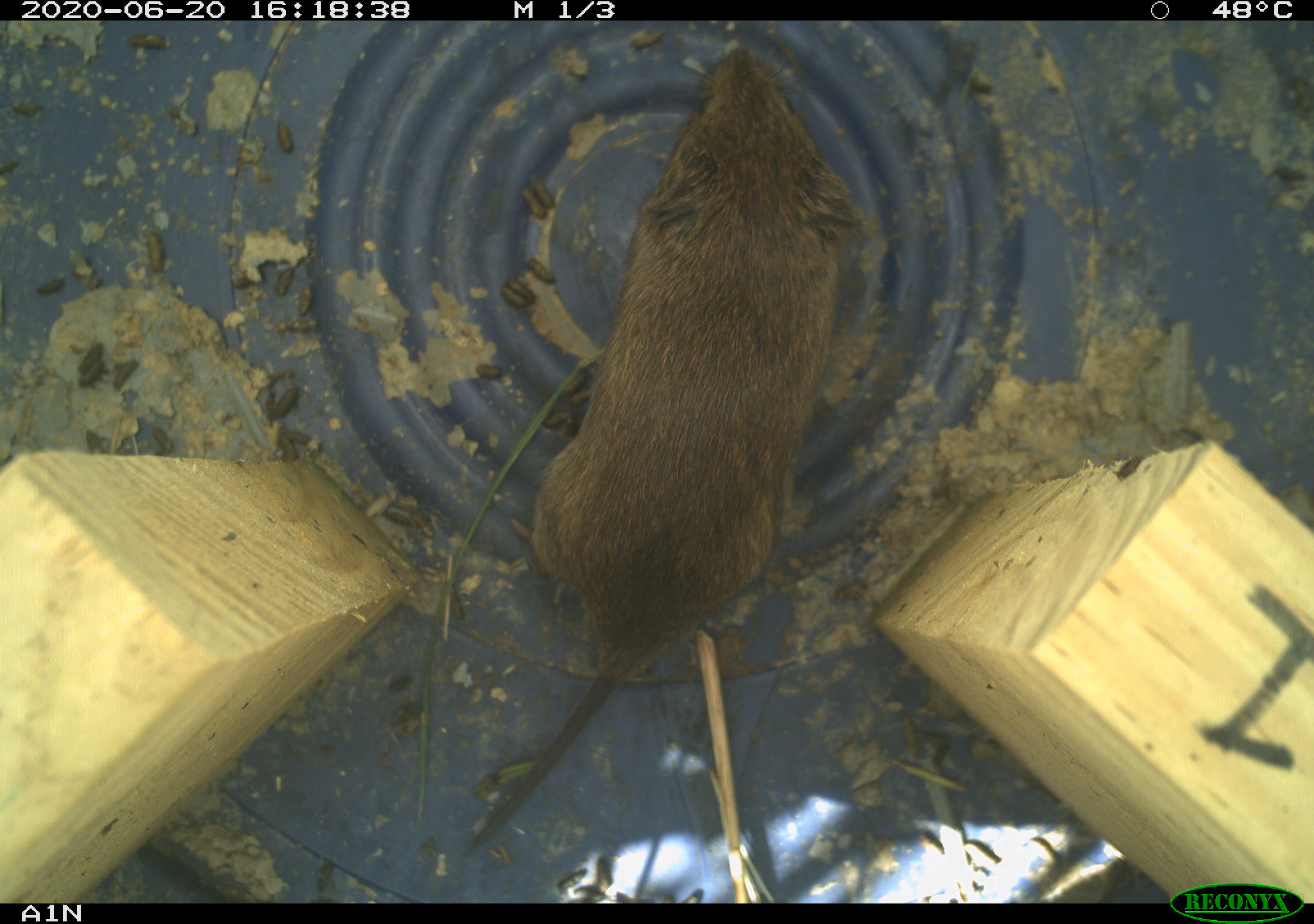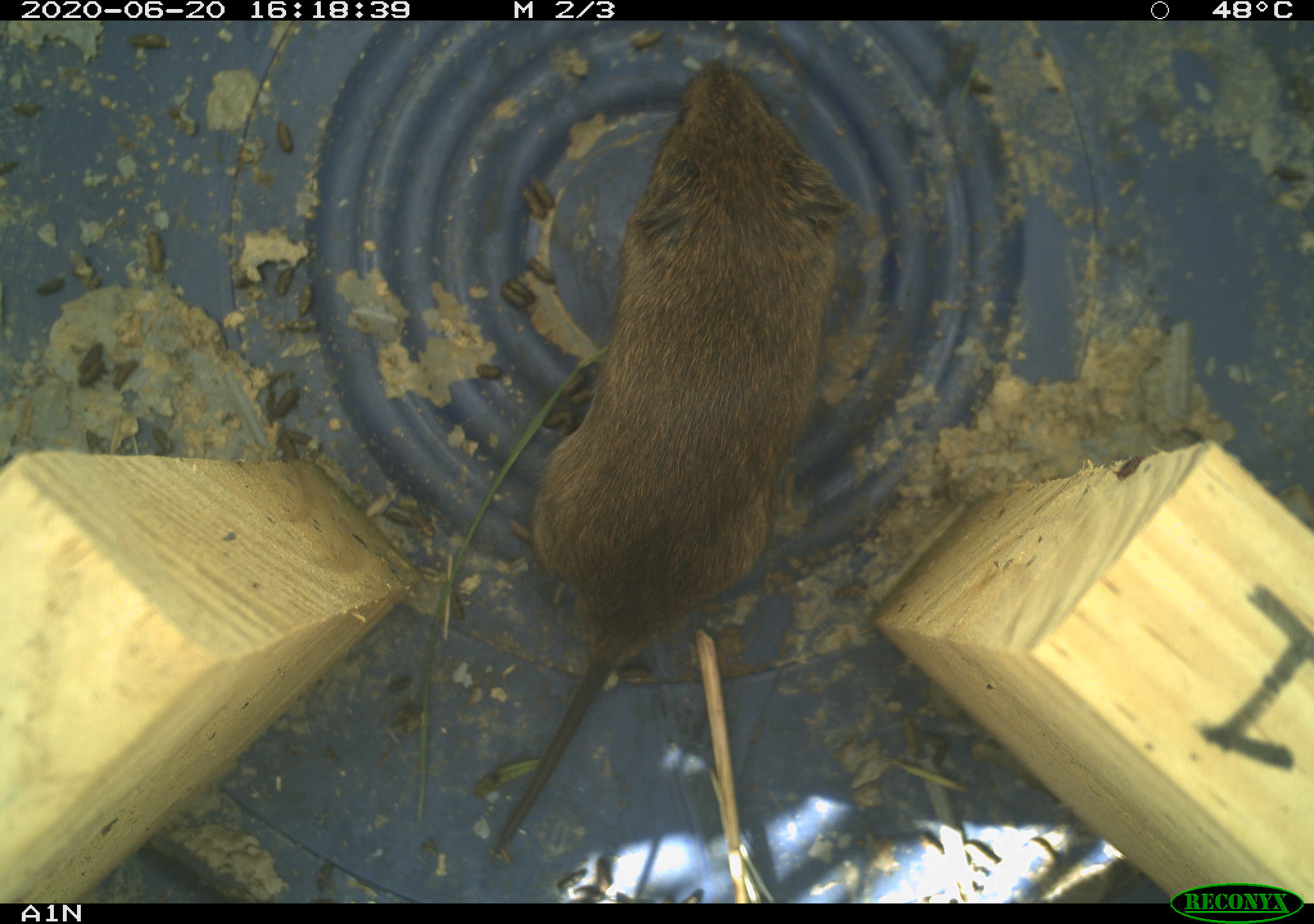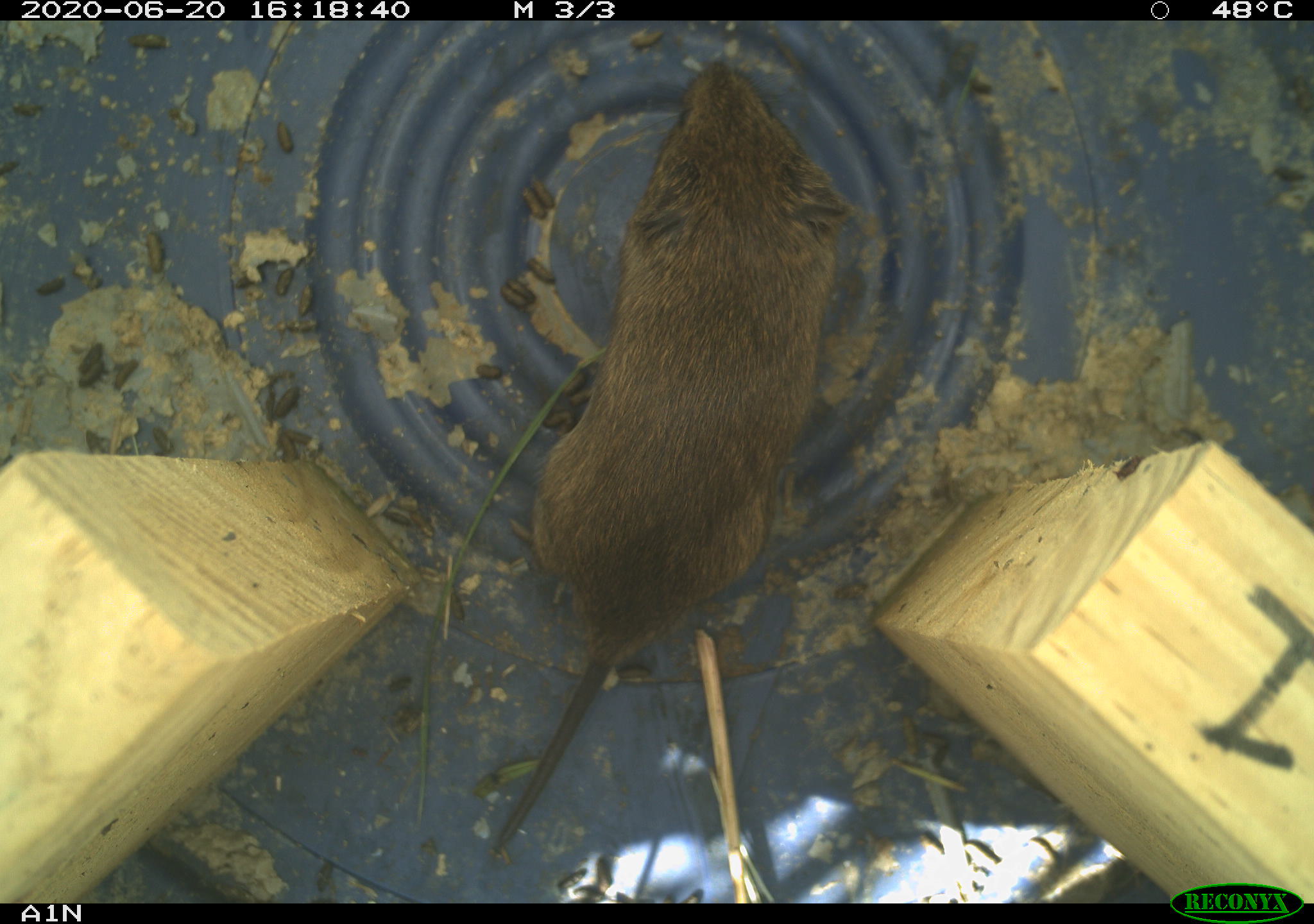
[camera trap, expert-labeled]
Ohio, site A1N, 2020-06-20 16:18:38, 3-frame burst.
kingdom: Animalia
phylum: Chordata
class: Mammalia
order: Rodentia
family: Cricetidae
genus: Microtus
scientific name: Microtus pennsylvanicus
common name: meadow vole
Meadow vole (Microtus pennsylvanicus).